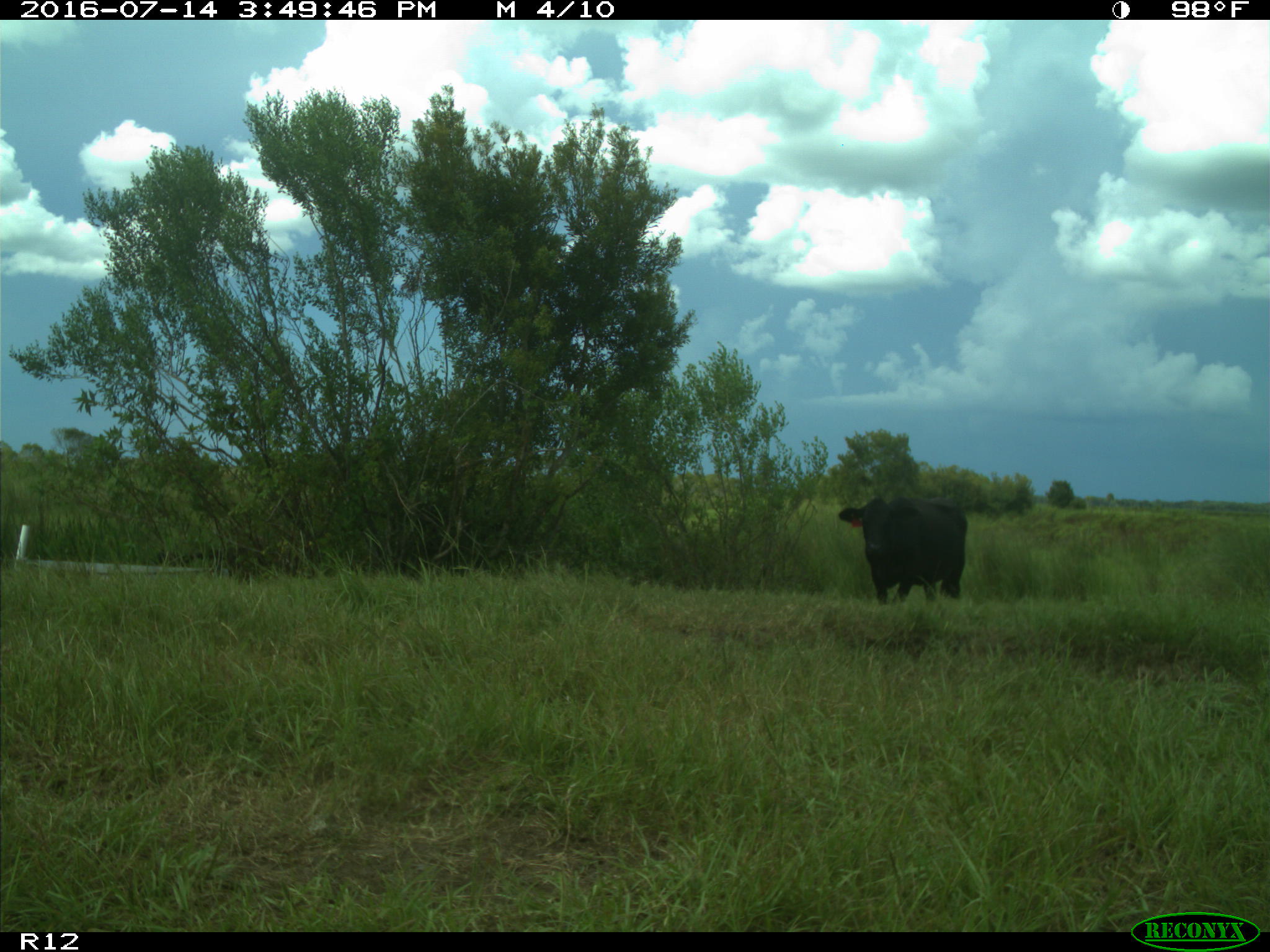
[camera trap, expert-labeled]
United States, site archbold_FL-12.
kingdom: Animalia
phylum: Chordata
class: Mammalia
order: Artiodactyla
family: Bovidae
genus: Bos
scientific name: Bos taurus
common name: domestic cow